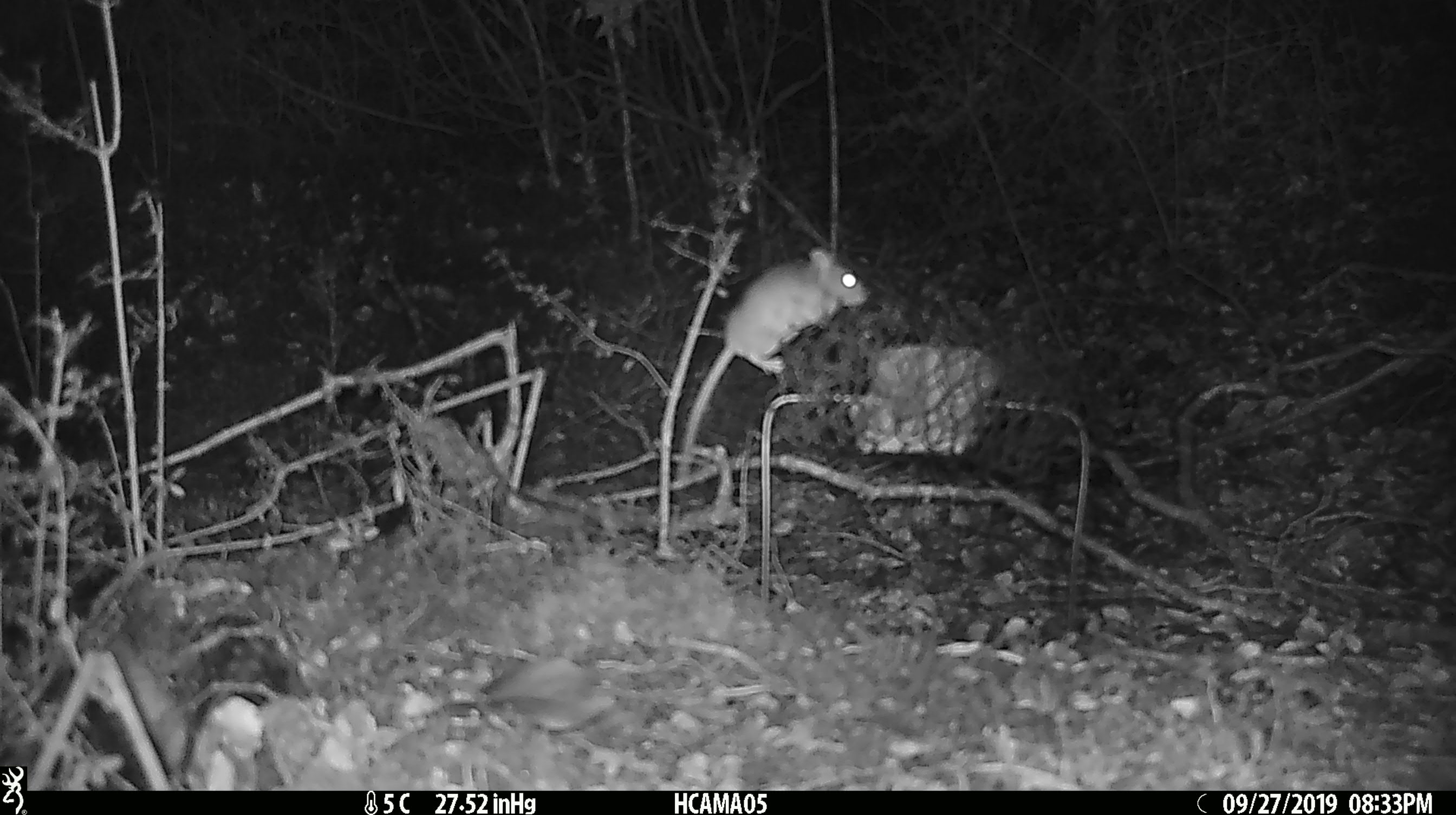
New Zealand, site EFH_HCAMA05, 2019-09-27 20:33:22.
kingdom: Animalia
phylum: Chordata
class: Mammalia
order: Rodentia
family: Muridae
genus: Mus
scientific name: Mus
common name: mouse